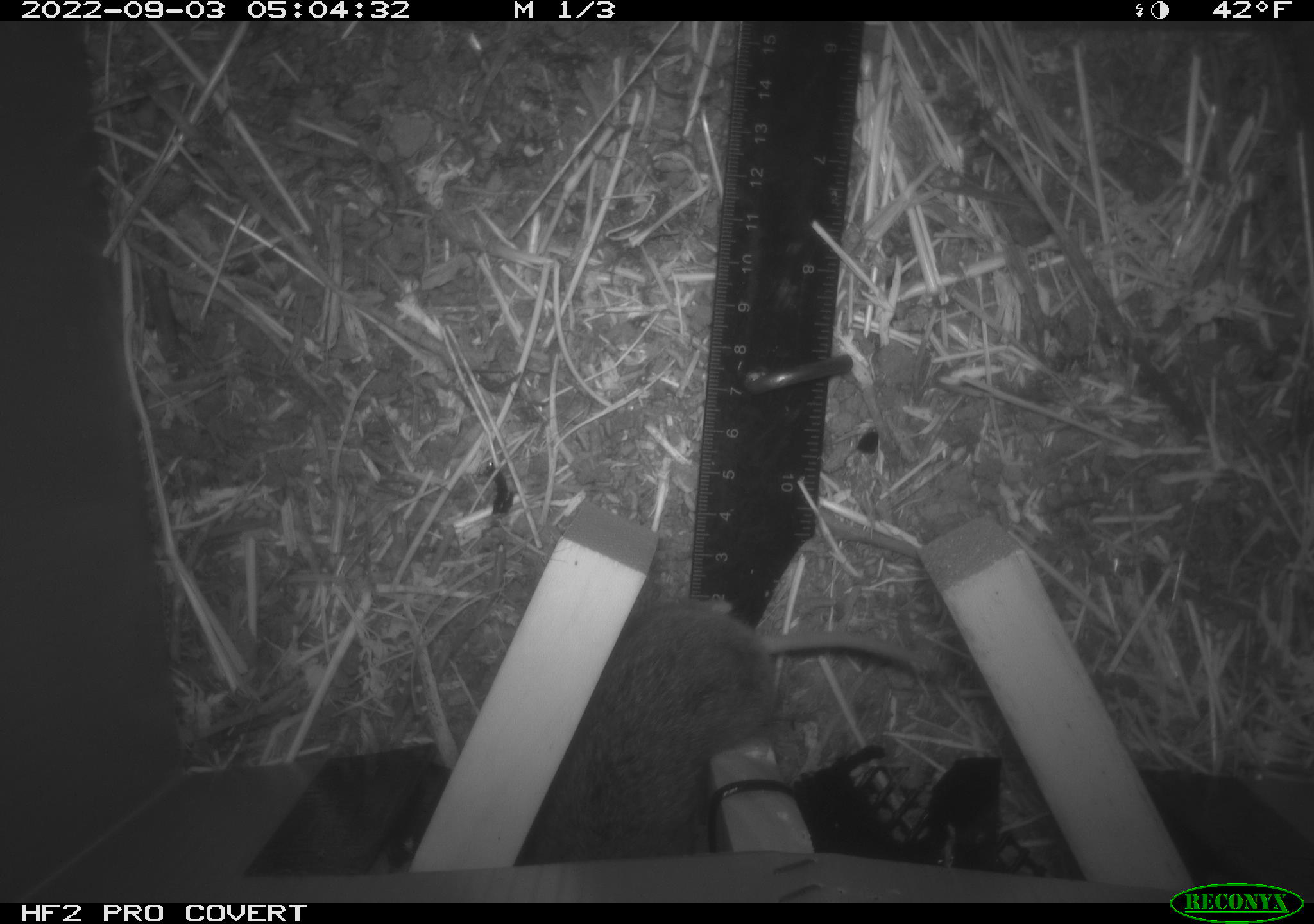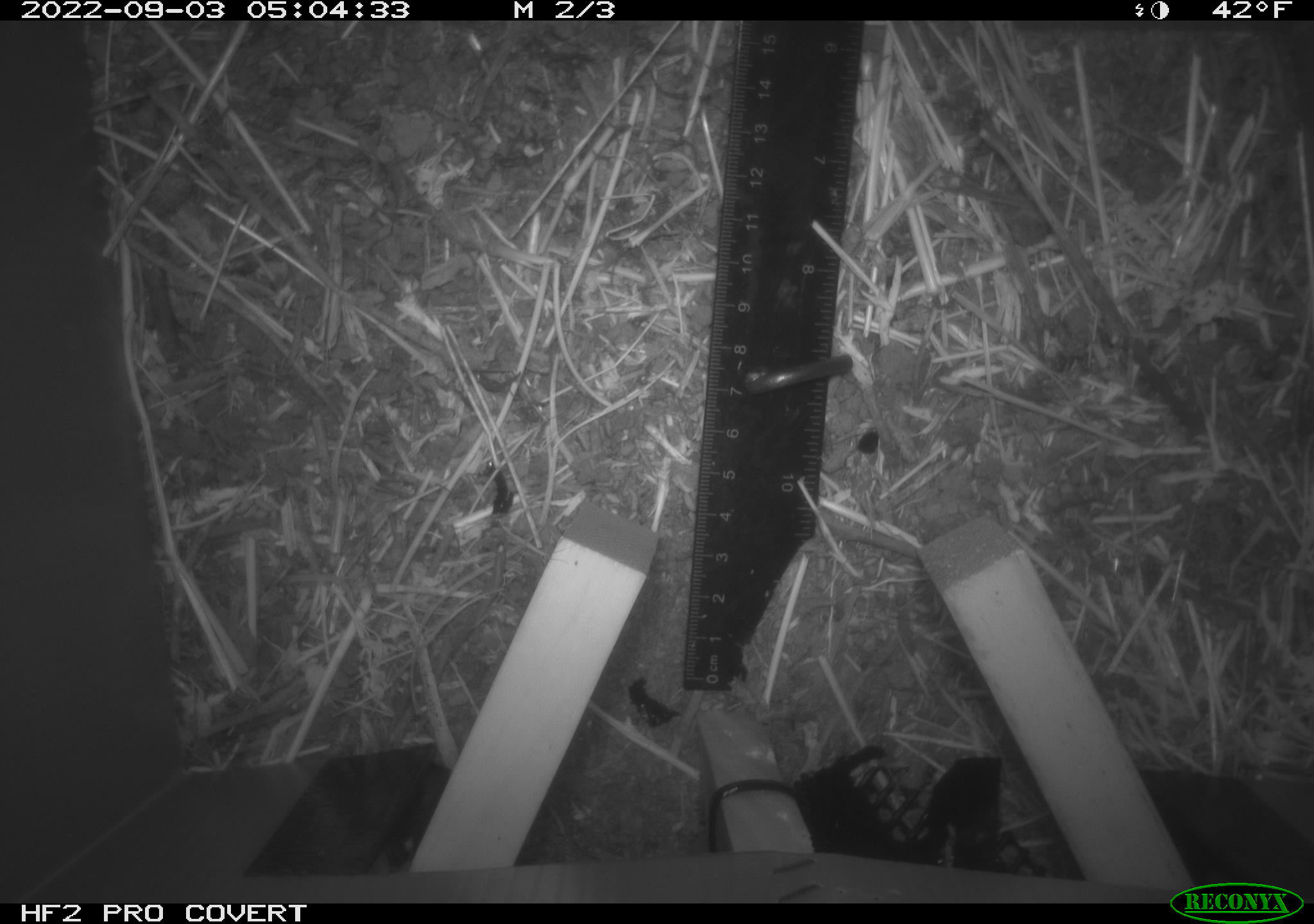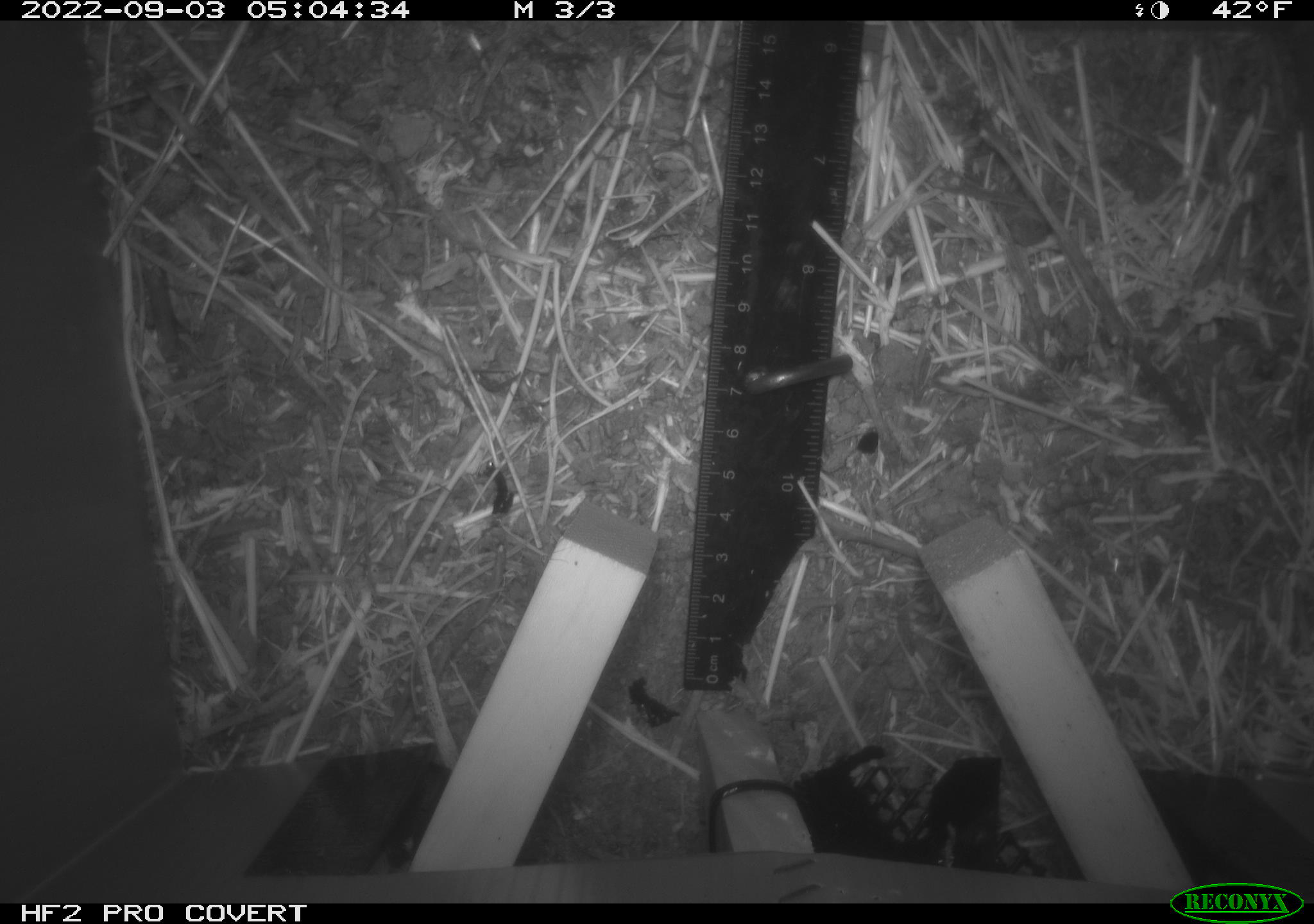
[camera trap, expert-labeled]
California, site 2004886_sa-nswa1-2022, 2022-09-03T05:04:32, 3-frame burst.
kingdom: Animalia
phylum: Chordata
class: Mammalia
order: Rodentia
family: Cricetidae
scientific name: Cricetidae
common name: hamsters, voles, lemmings, and allies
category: cricetidae family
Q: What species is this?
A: Cricetidae family (hamsters, voles, lemmings, and allies) (Cricetidae).